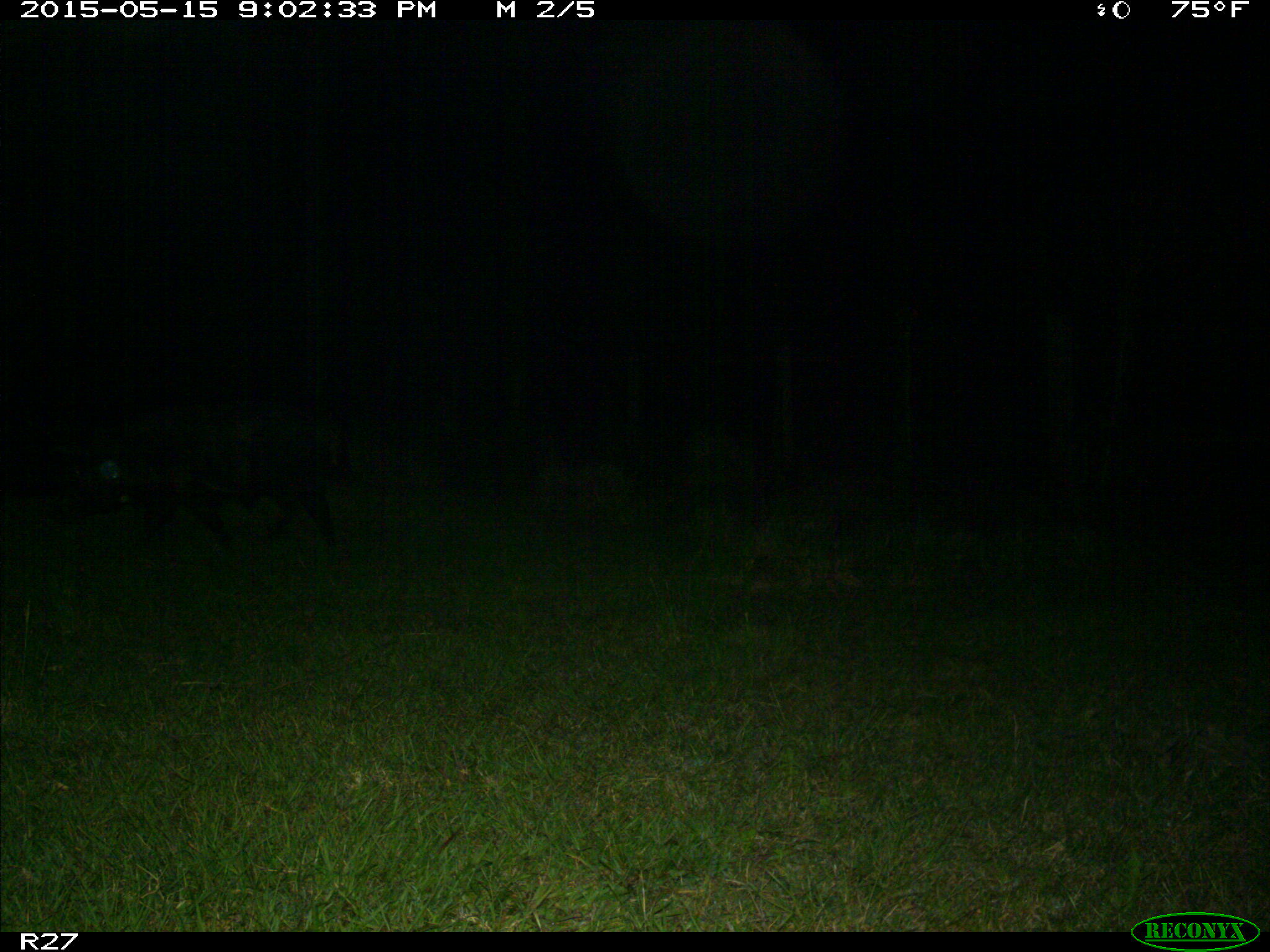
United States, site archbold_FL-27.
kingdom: Animalia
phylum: Chordata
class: Mammalia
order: Artiodactyla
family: Suidae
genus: Sus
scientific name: Sus scrofa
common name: wild boar